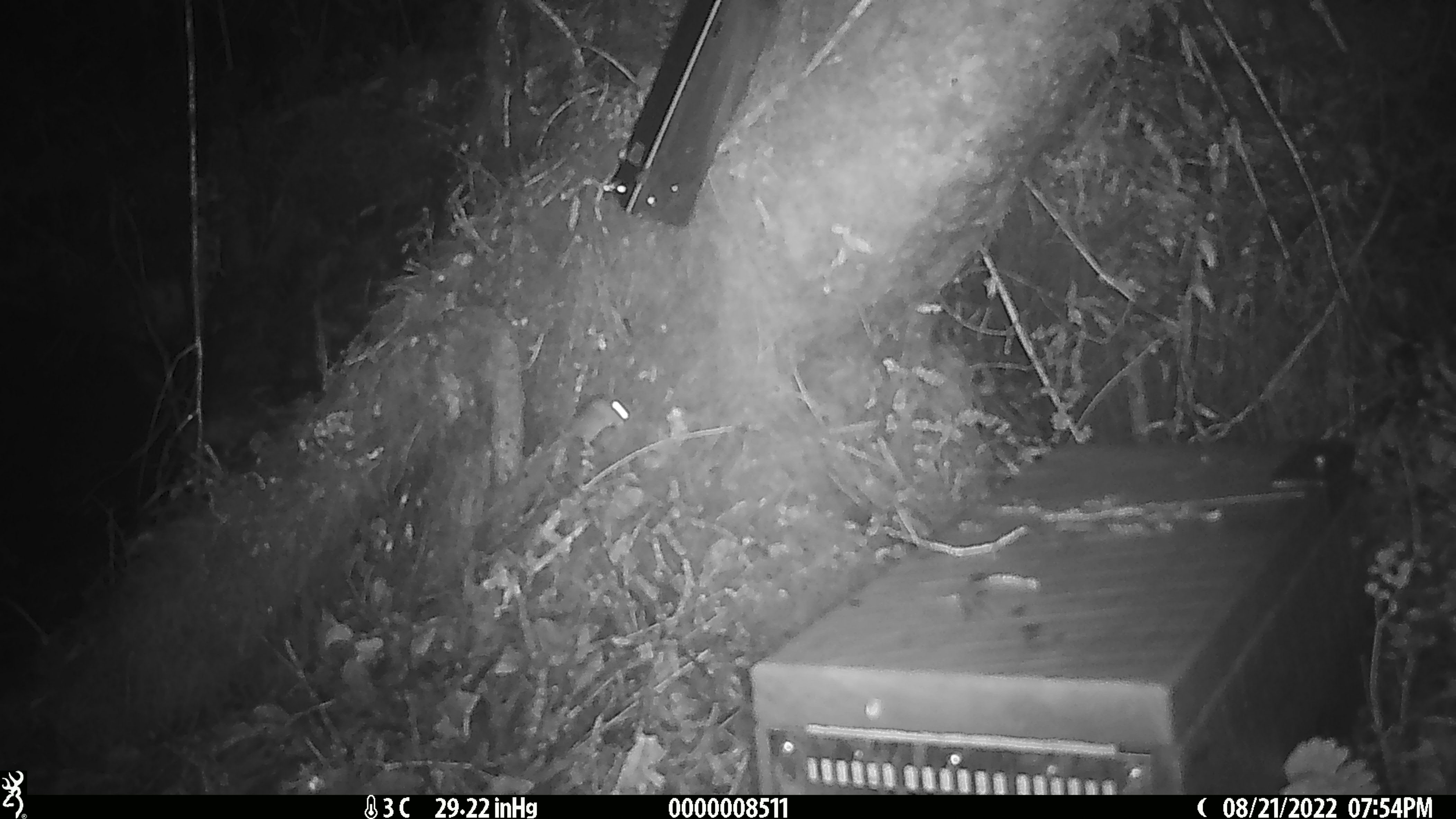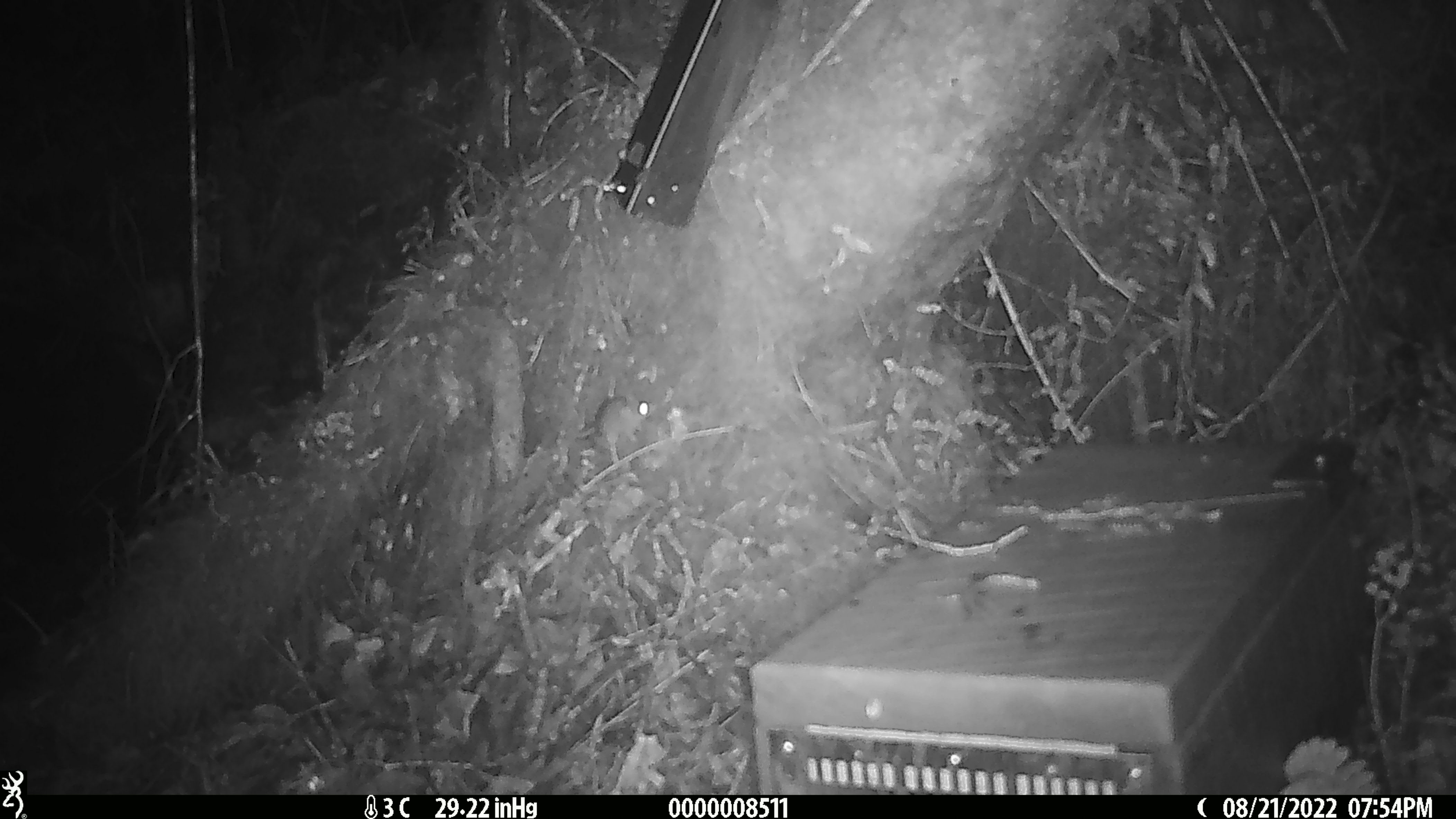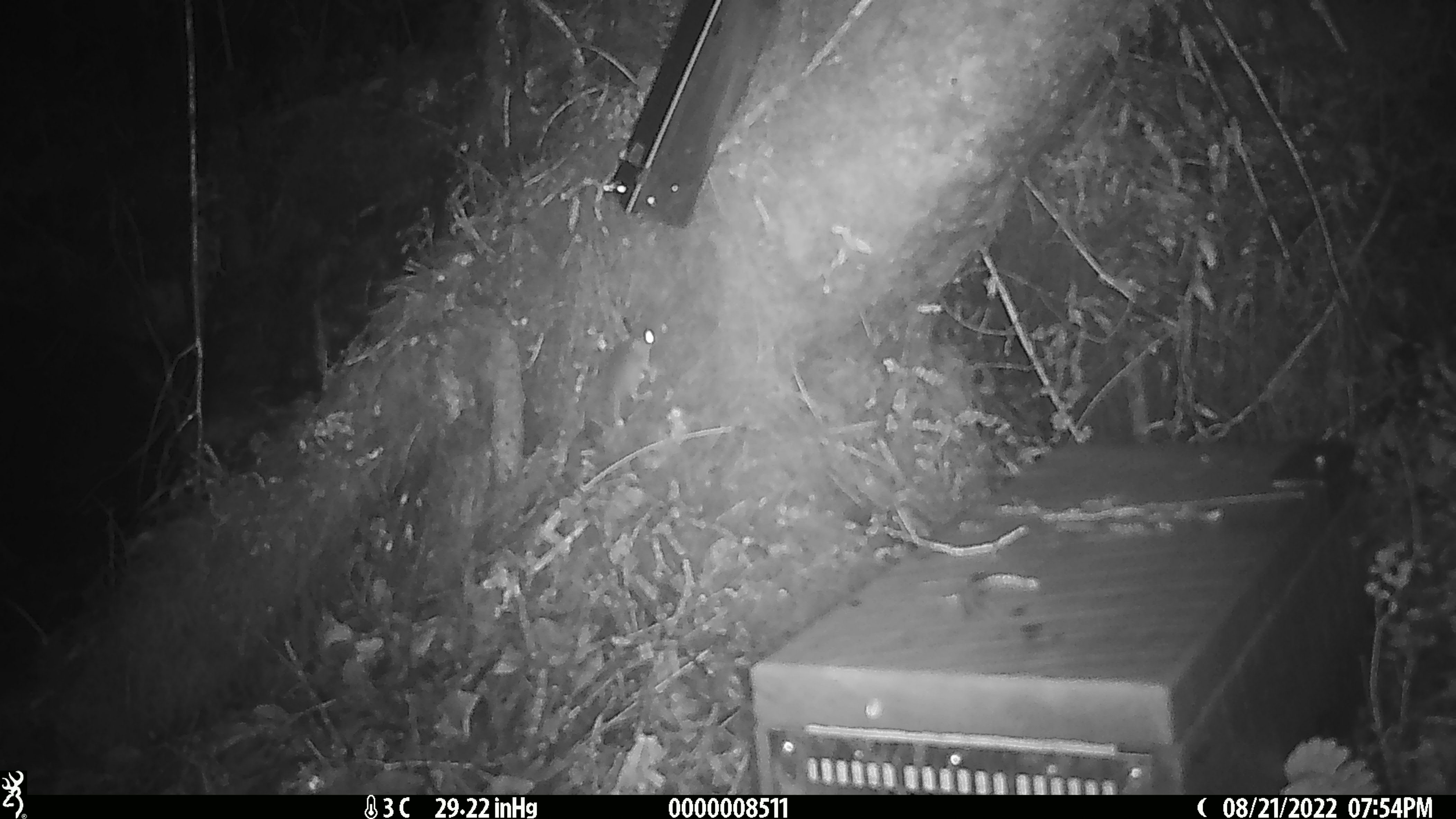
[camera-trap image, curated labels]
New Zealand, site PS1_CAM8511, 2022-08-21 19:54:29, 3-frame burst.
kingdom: Animalia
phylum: Chordata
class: Mammalia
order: Rodentia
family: Muridae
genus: Mus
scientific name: Mus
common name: mouse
Mouse (Mus).